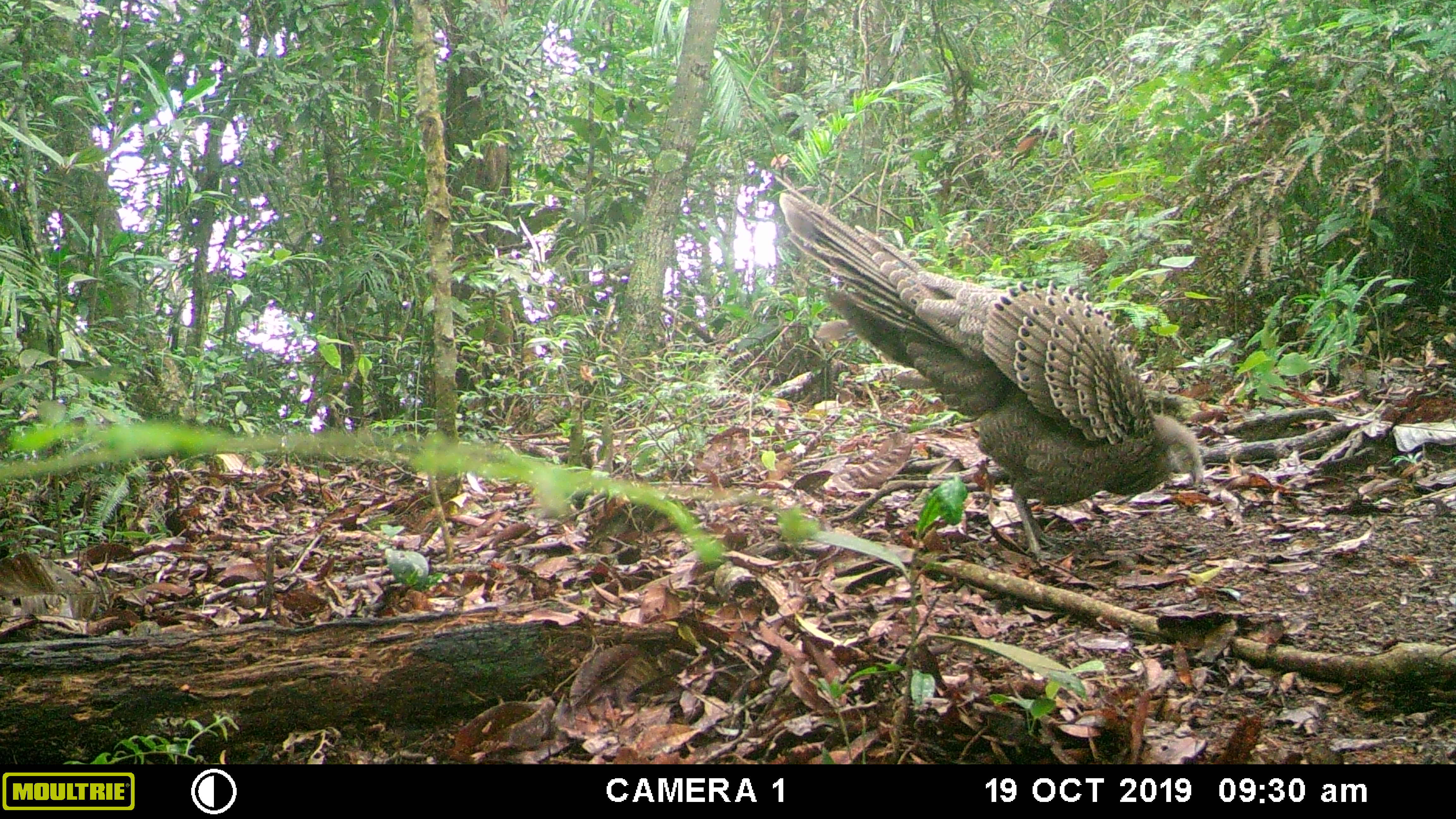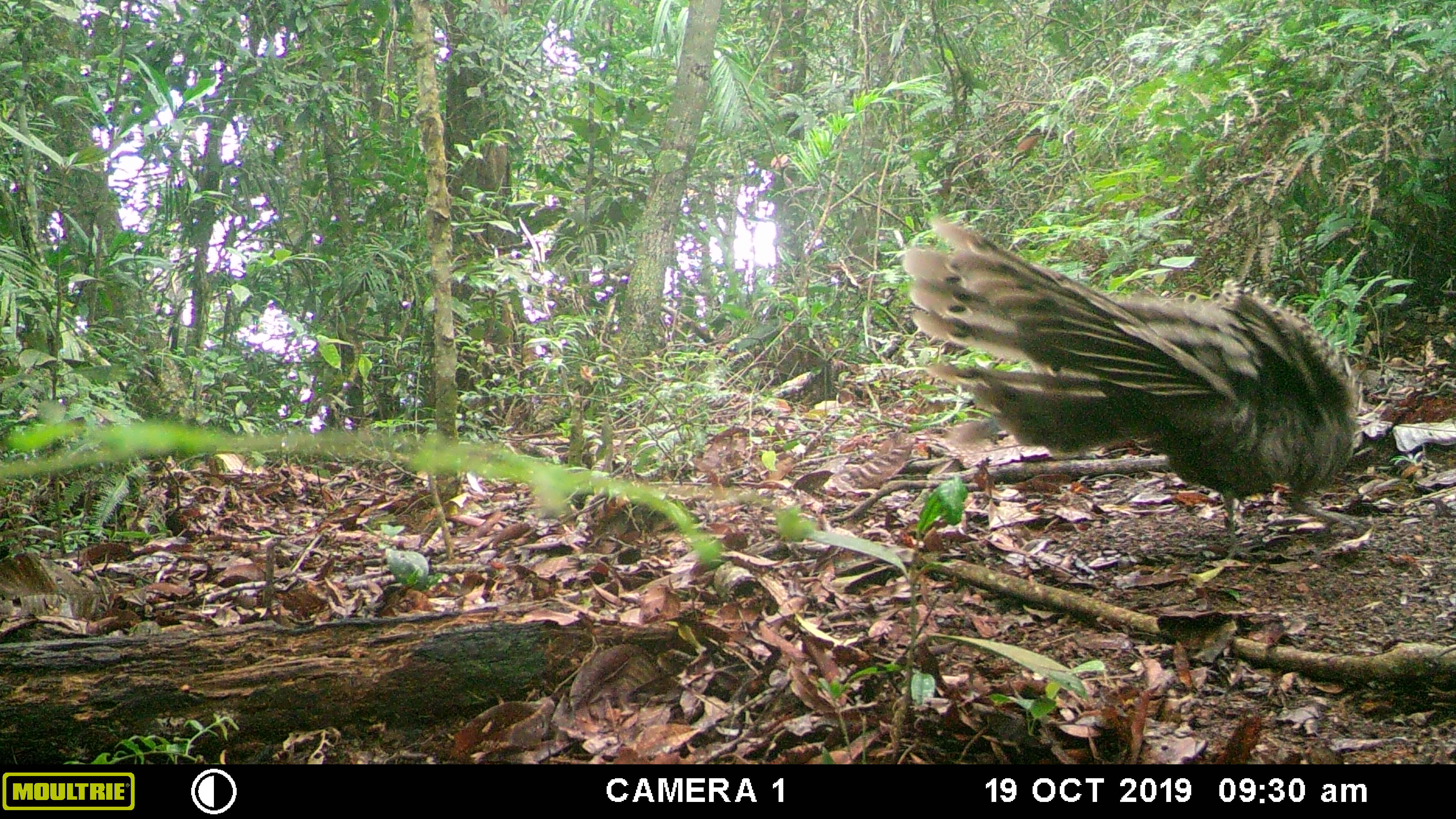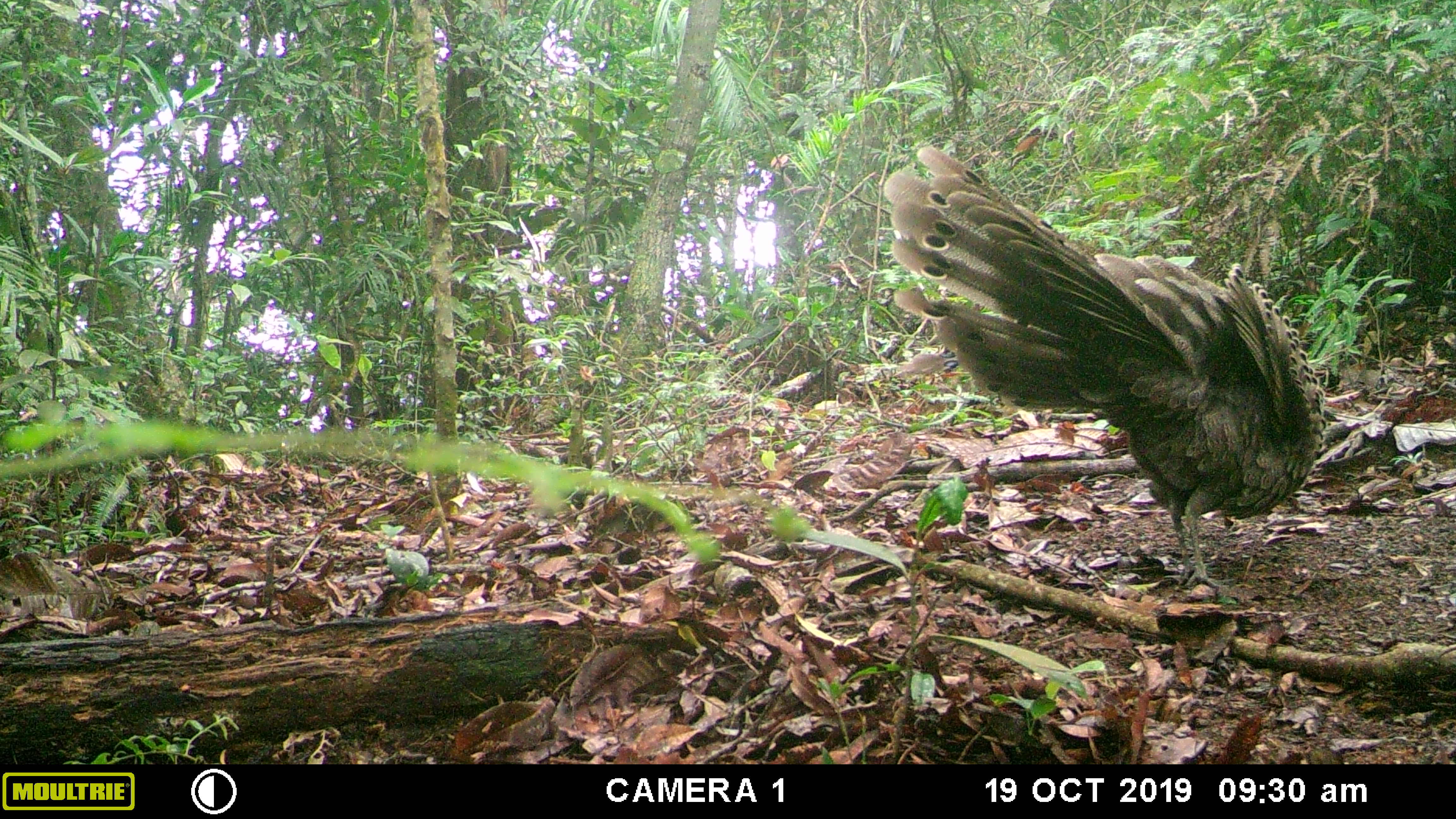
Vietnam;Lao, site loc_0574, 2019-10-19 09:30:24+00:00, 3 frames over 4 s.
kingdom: Animalia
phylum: Chordata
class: Aves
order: Galliformes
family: Phasianidae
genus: Polyplectron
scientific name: Polyplectron bicalcaratum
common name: gray peacock-pheasant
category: grey peacock pheasant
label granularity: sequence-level